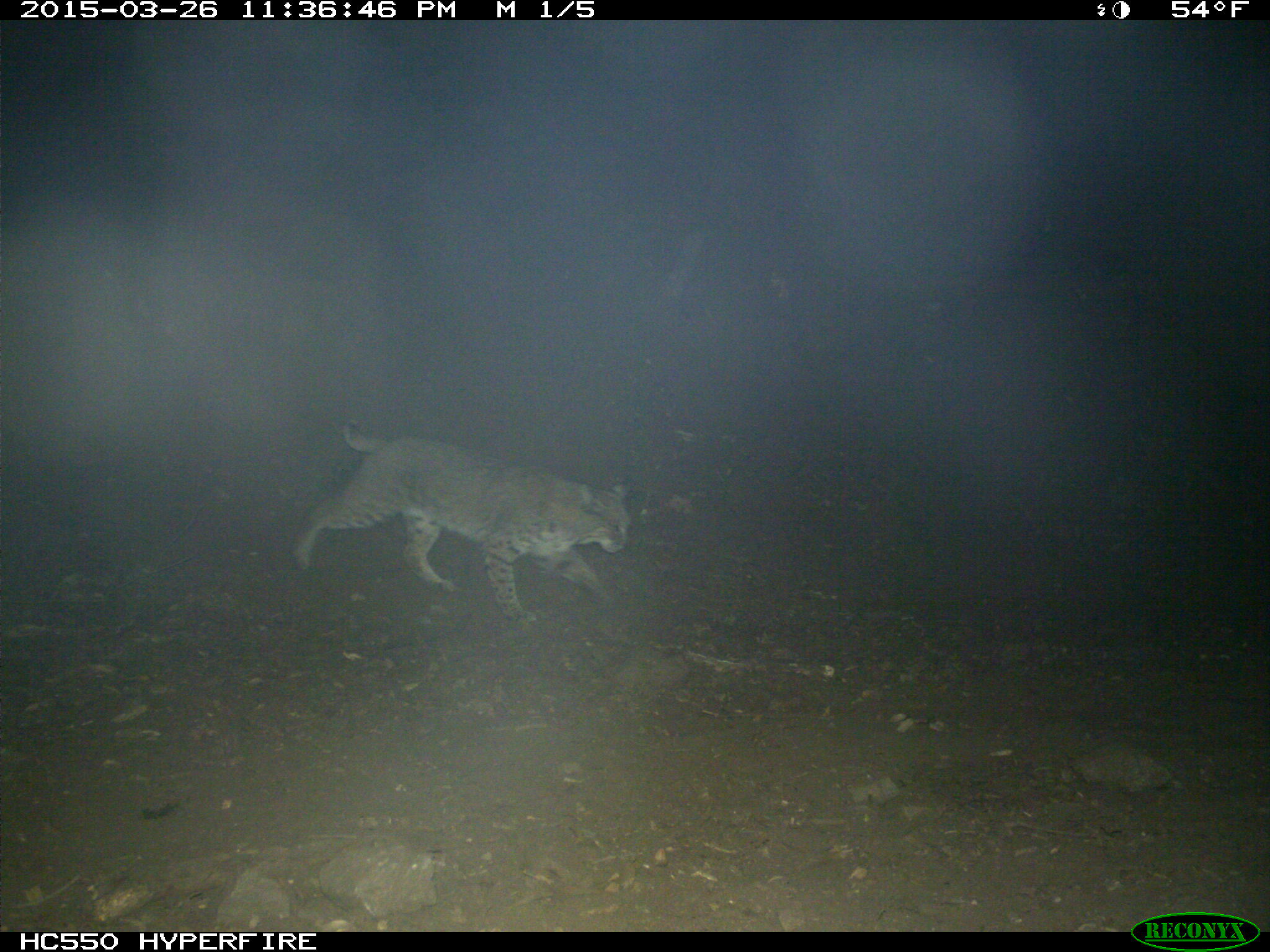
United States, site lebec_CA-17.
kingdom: Animalia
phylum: Chordata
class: Mammalia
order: Carnivora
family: Felidae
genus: Lynx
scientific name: Lynx rufus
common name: bobcat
Lynx rufus (bobcat).